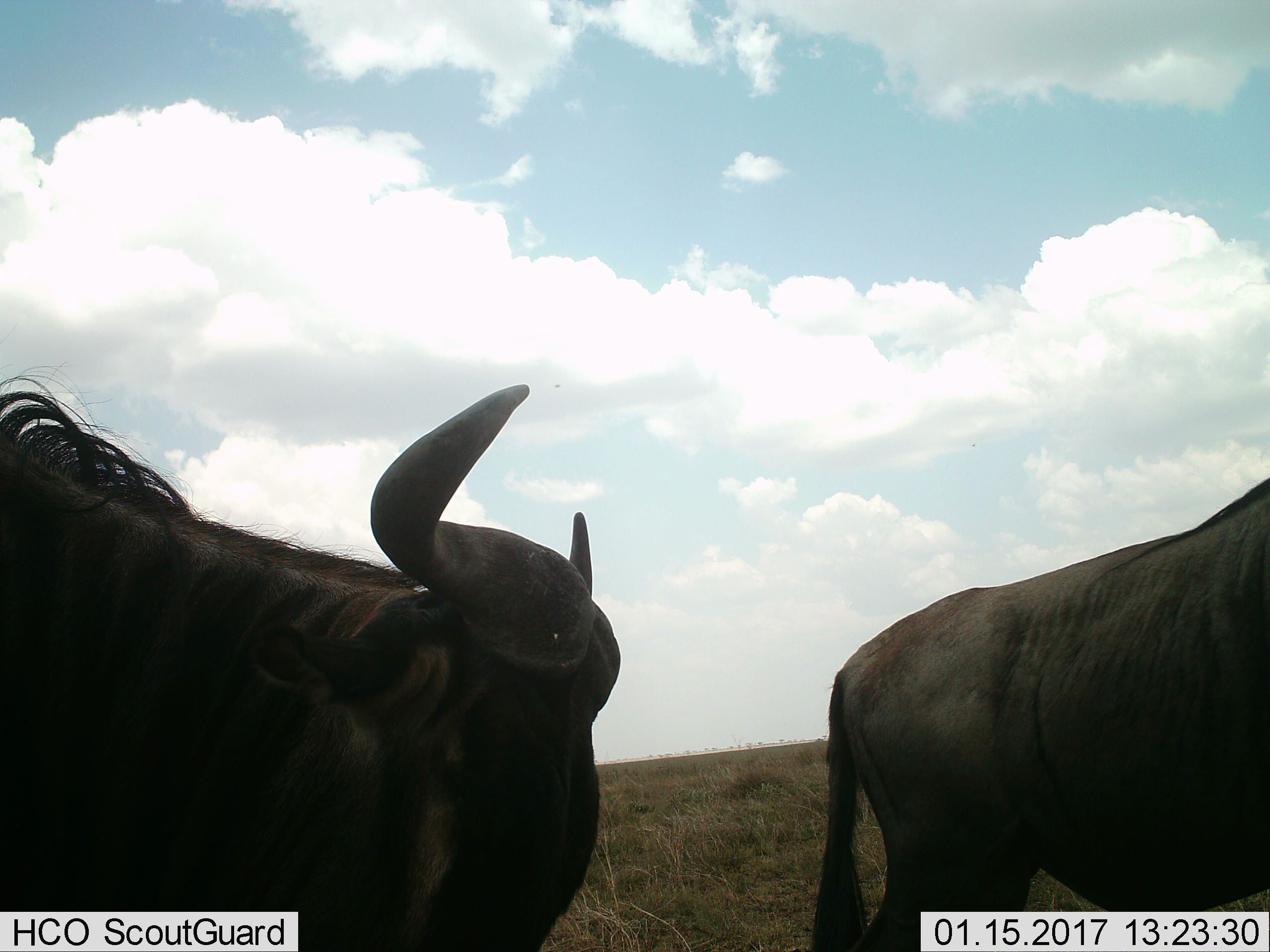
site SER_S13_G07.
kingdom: Animalia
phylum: Chordata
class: Mammalia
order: Artiodactyla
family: Bovidae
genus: Connochaetes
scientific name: Connochaetes taurinus taurinus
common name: blue wildebeest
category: wildebeestblue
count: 2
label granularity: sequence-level